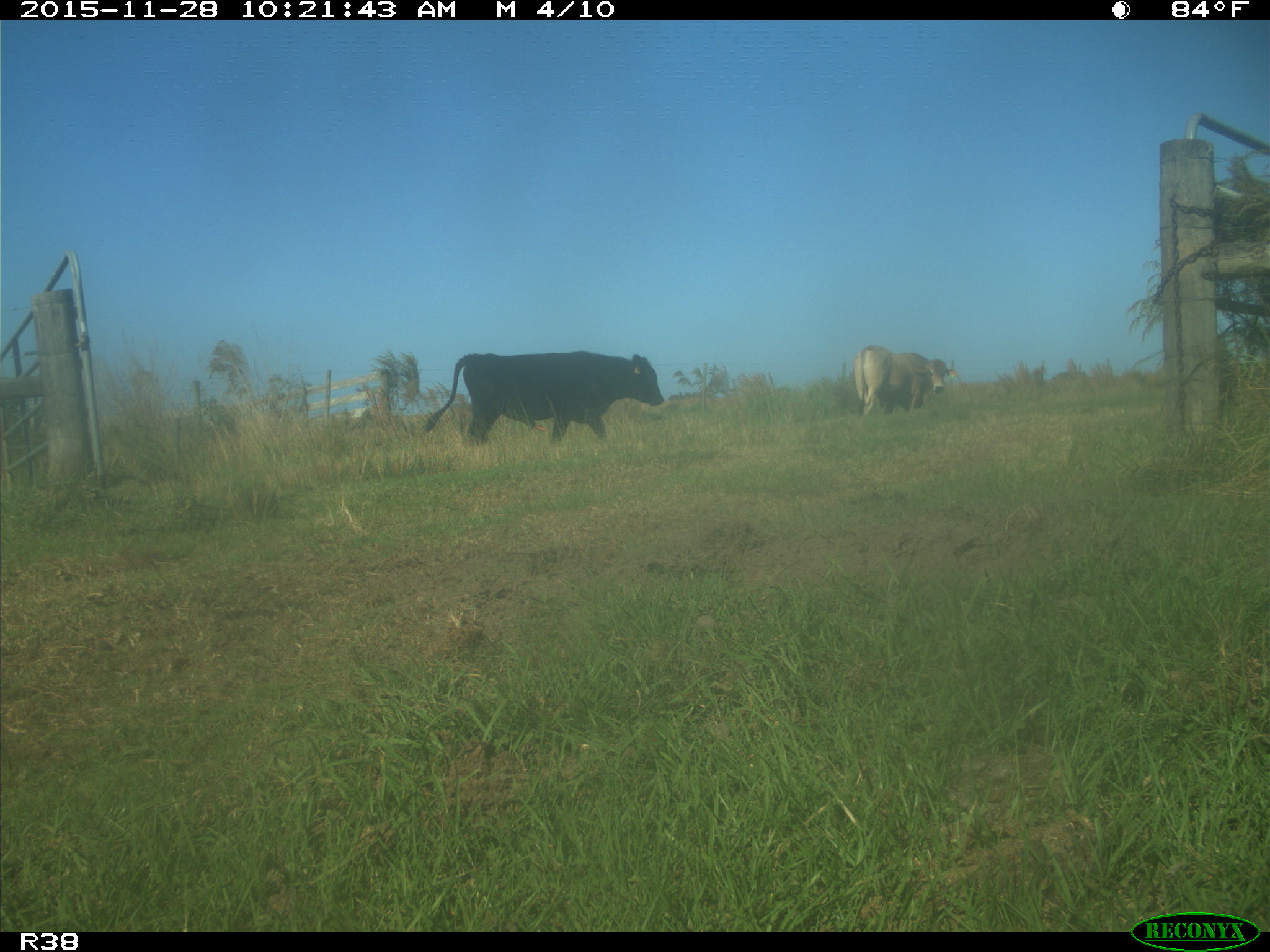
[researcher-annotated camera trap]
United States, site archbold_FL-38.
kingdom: Animalia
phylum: Chordata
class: Mammalia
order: Artiodactyla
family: Bovidae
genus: Bos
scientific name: Bos taurus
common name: domestic cow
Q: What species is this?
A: Bos taurus (domestic cow).